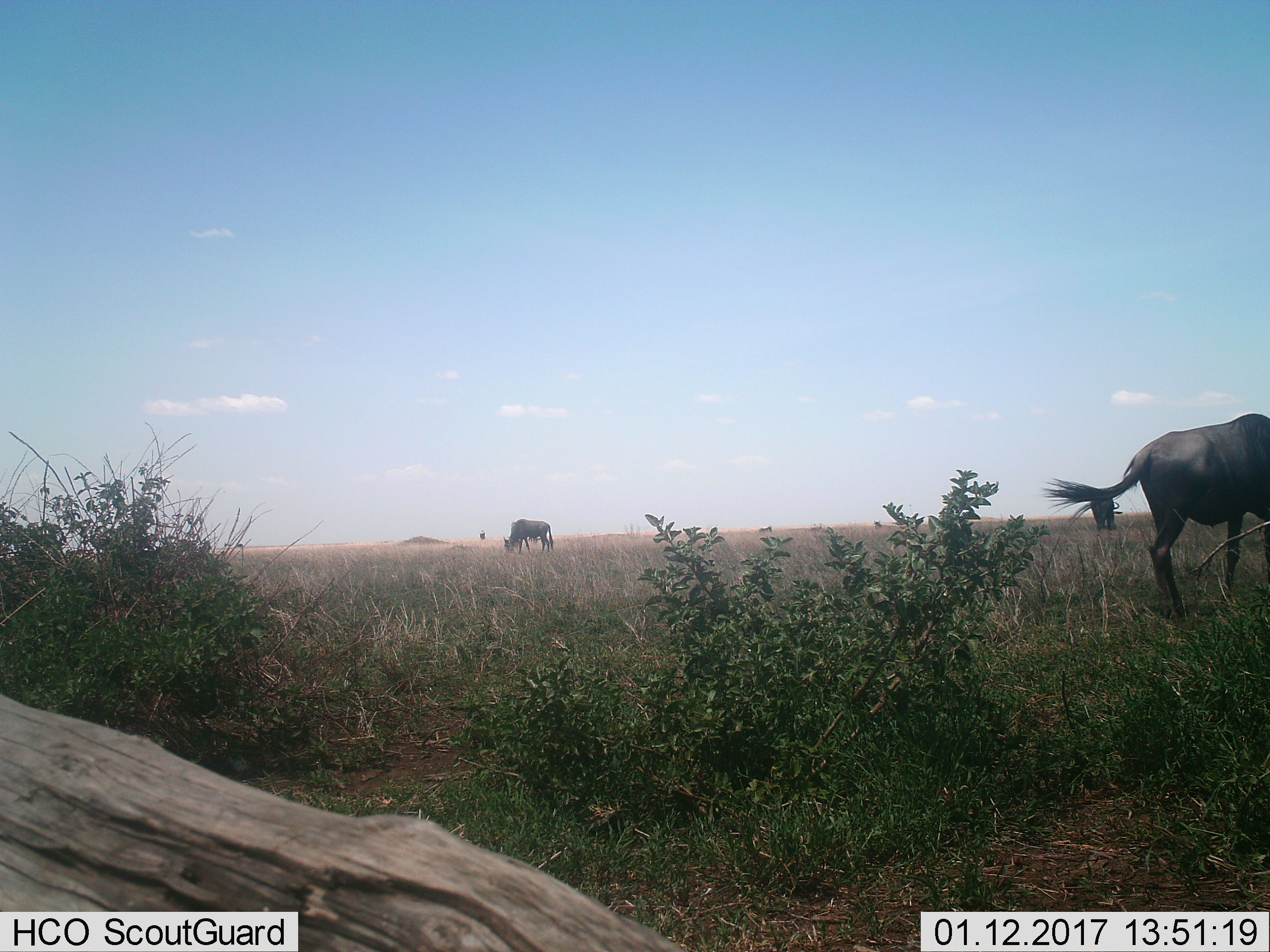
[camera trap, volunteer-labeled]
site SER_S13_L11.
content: unidentified animal